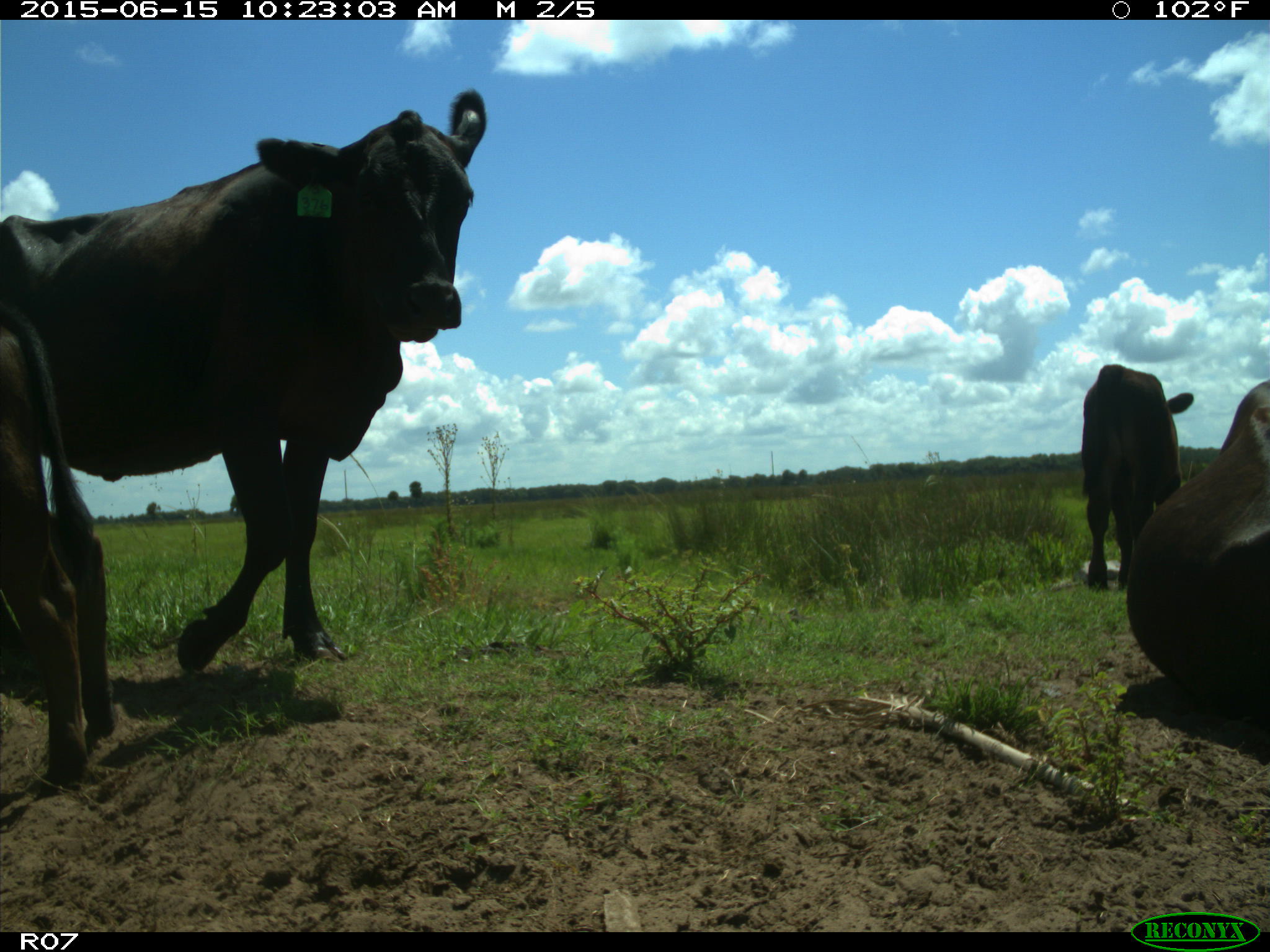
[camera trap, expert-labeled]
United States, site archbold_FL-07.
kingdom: Animalia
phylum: Chordata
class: Mammalia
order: Artiodactyla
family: Bovidae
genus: Bos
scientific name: Bos taurus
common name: domestic cow